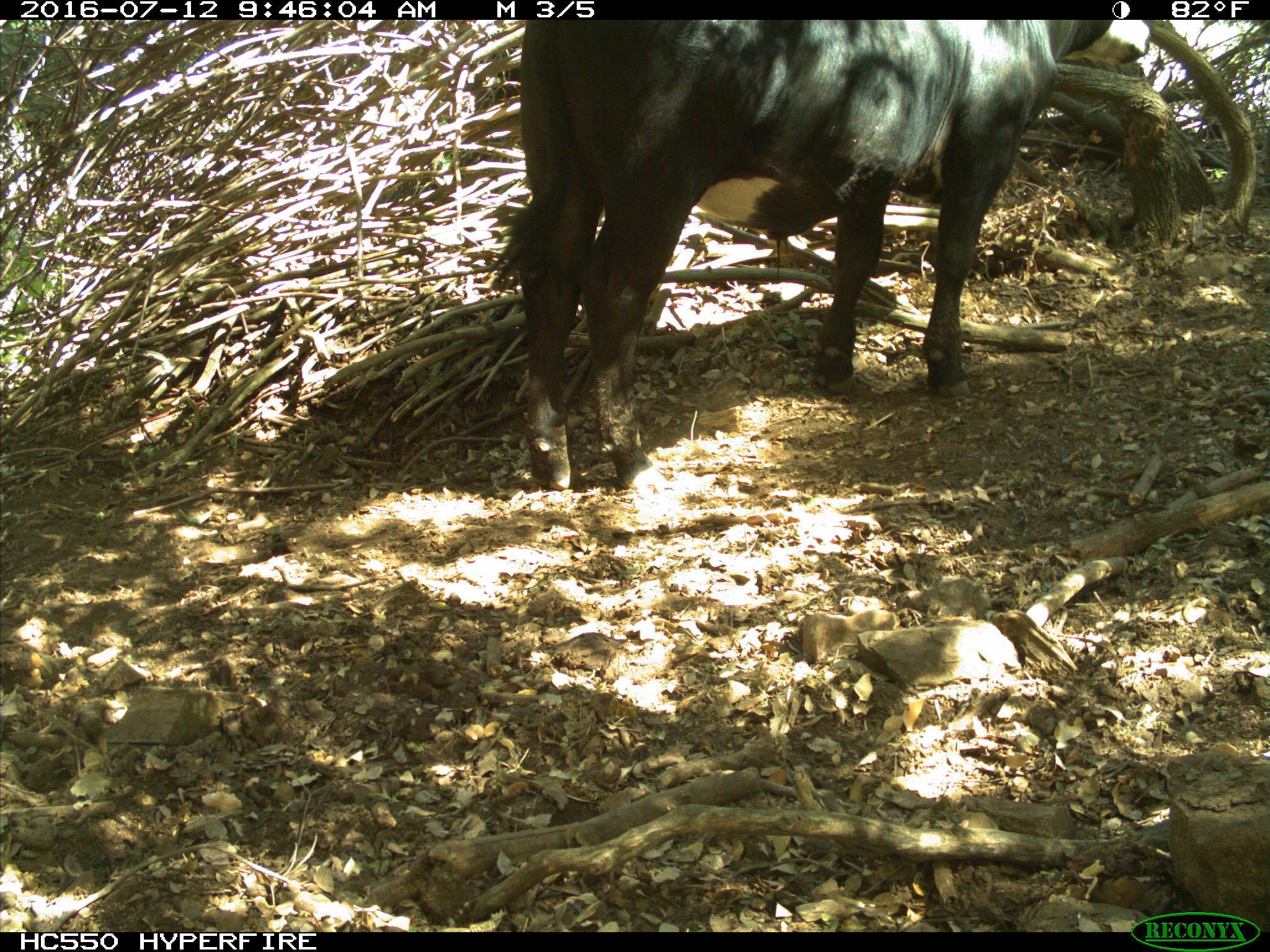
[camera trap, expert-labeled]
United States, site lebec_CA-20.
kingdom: Animalia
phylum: Chordata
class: Mammalia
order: Artiodactyla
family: Bovidae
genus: Bos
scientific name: Bos taurus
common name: domestic cow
Bos taurus (domestic cow).